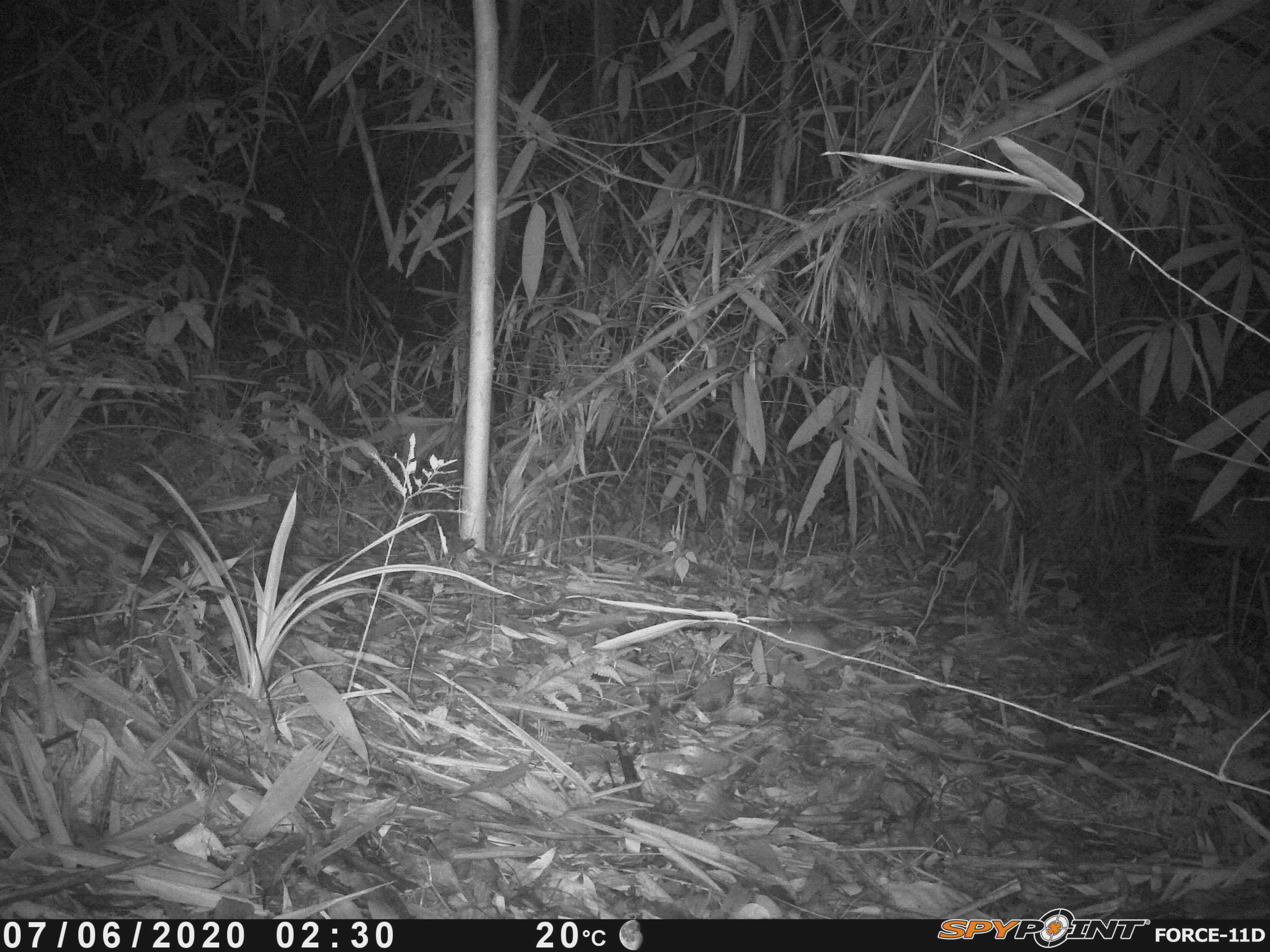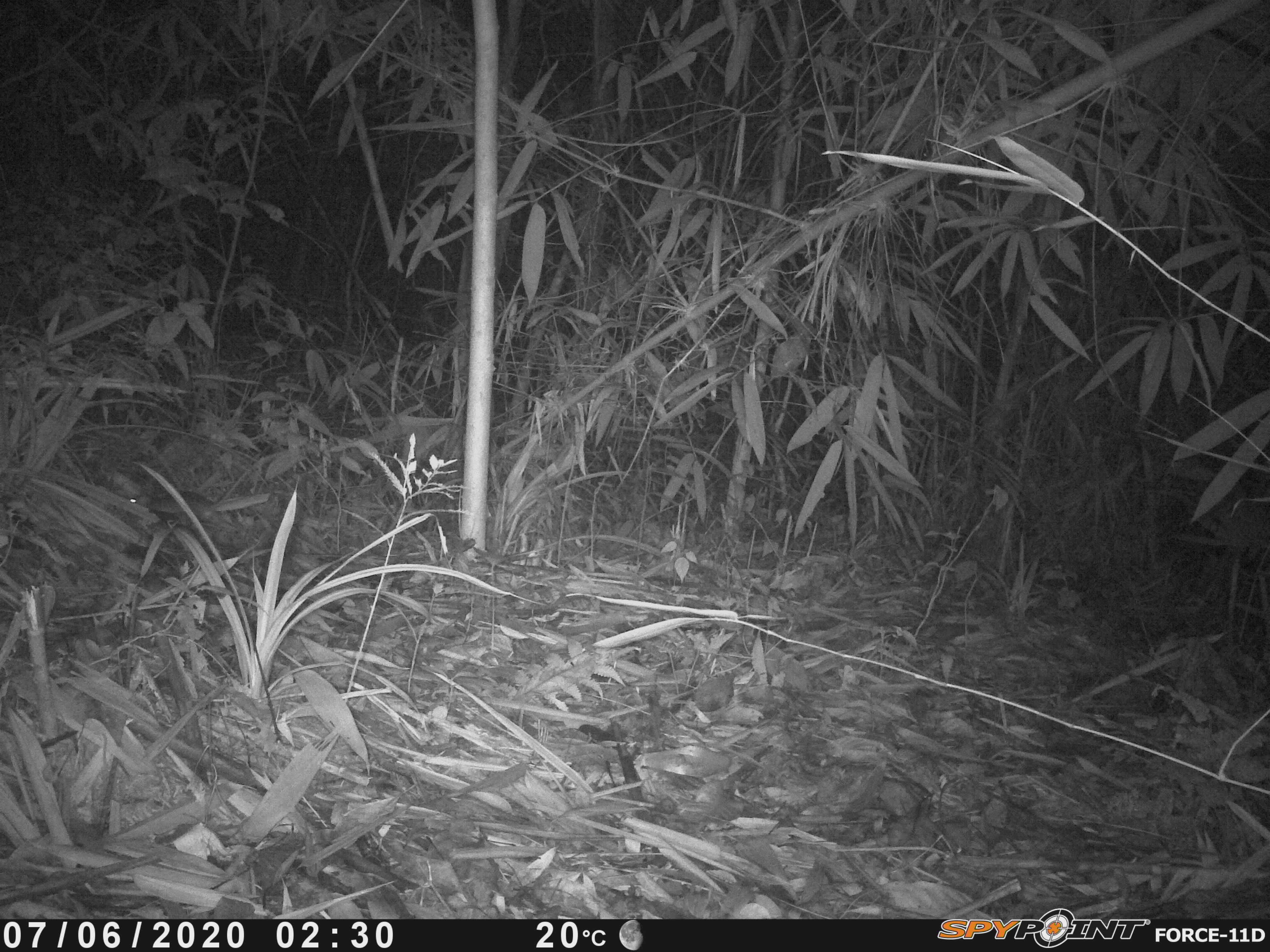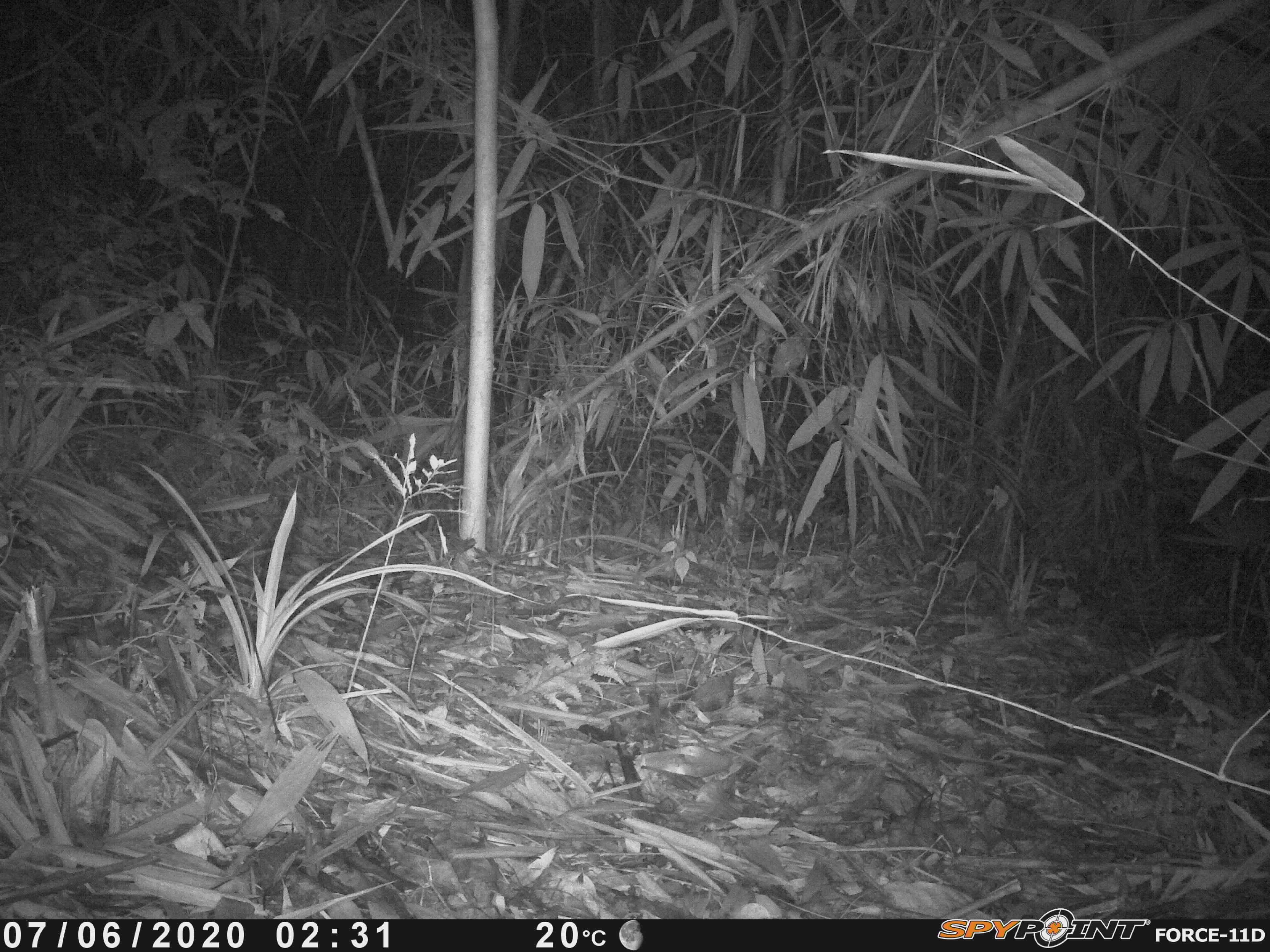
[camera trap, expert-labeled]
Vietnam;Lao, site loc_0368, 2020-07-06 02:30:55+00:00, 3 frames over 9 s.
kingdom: Animalia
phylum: Chordata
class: Mammalia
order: Rodentia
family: Muridae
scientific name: Muridae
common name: old-world mice and rats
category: unidentified murid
Unidentified murid (old-world mice and rats) (Muridae). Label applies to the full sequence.